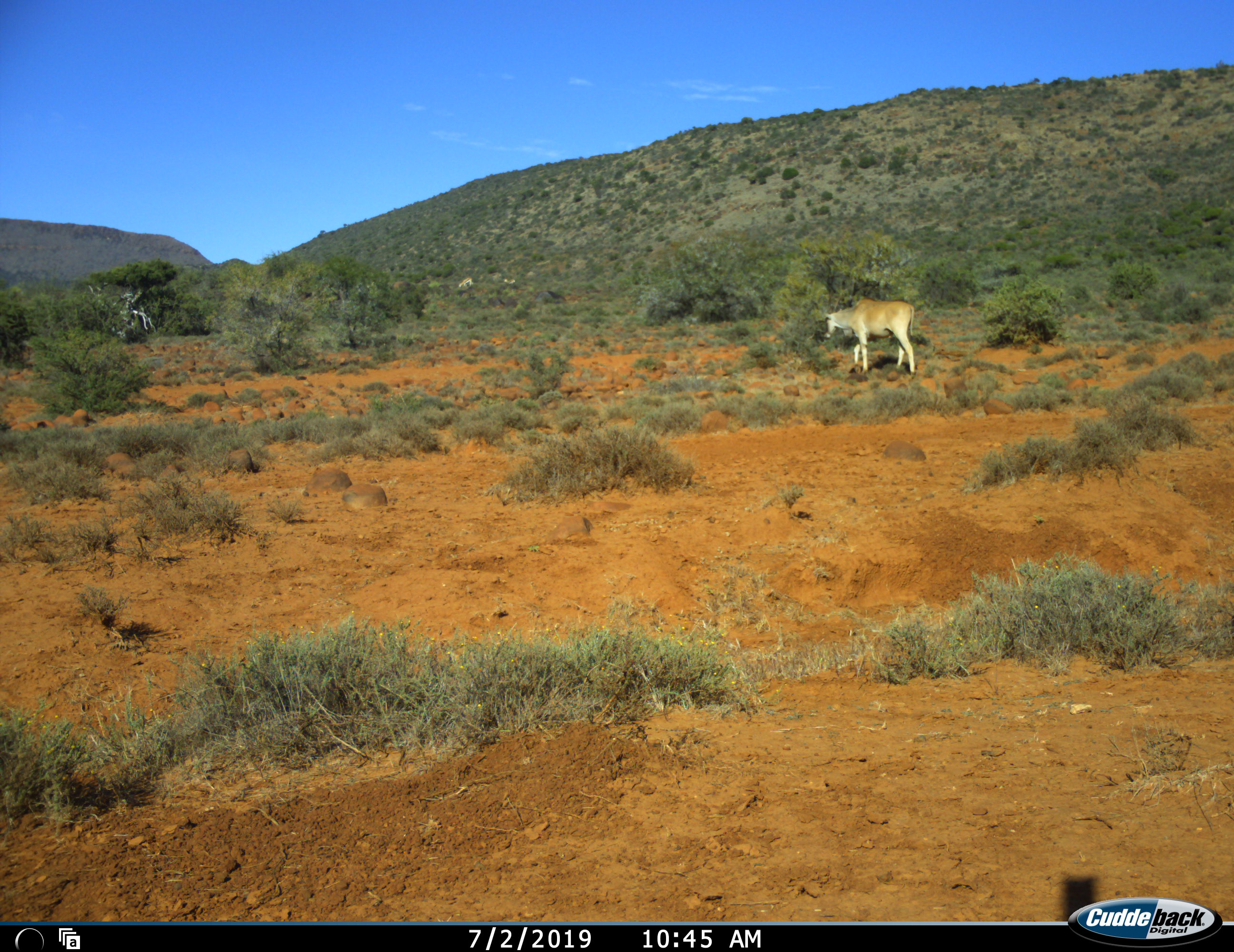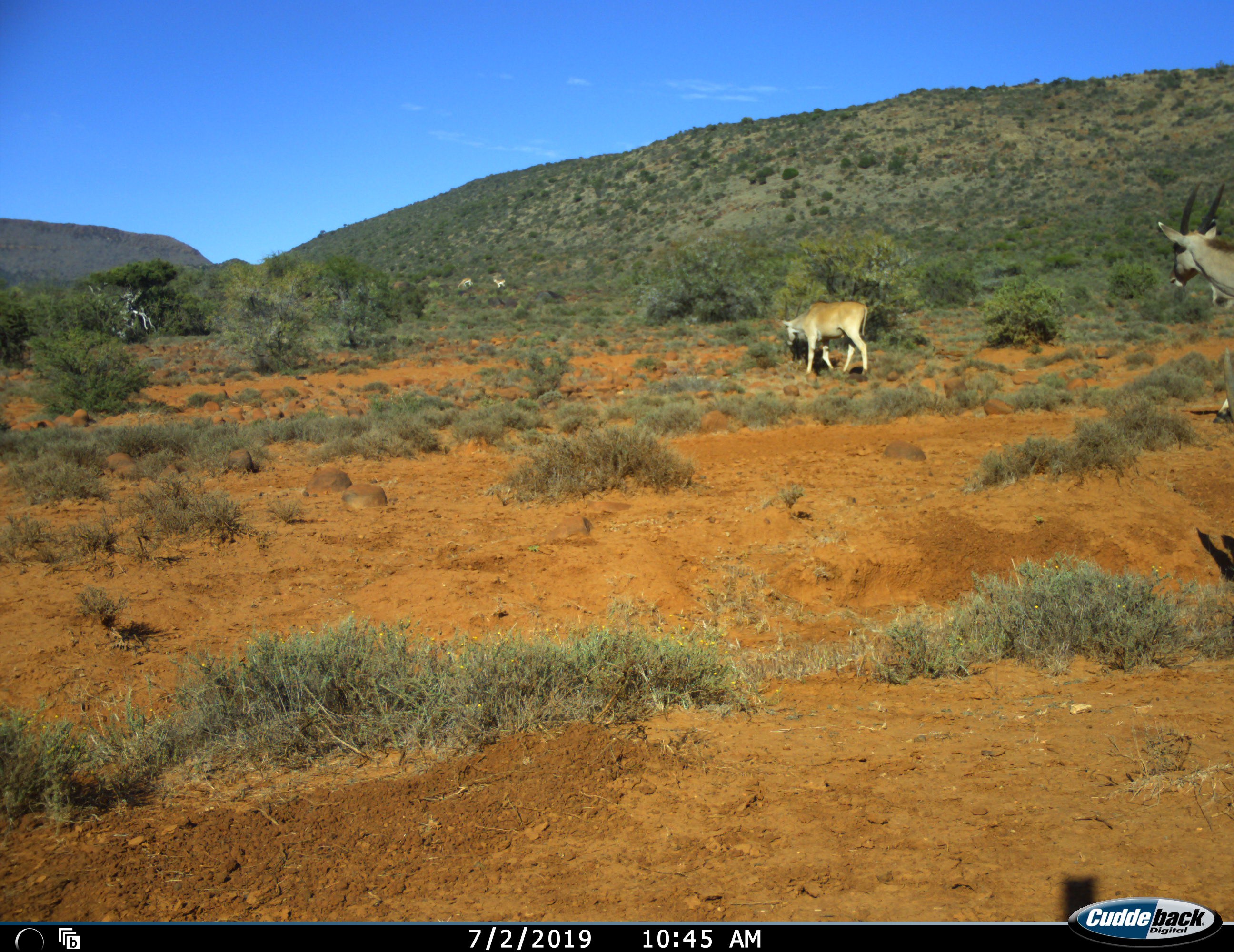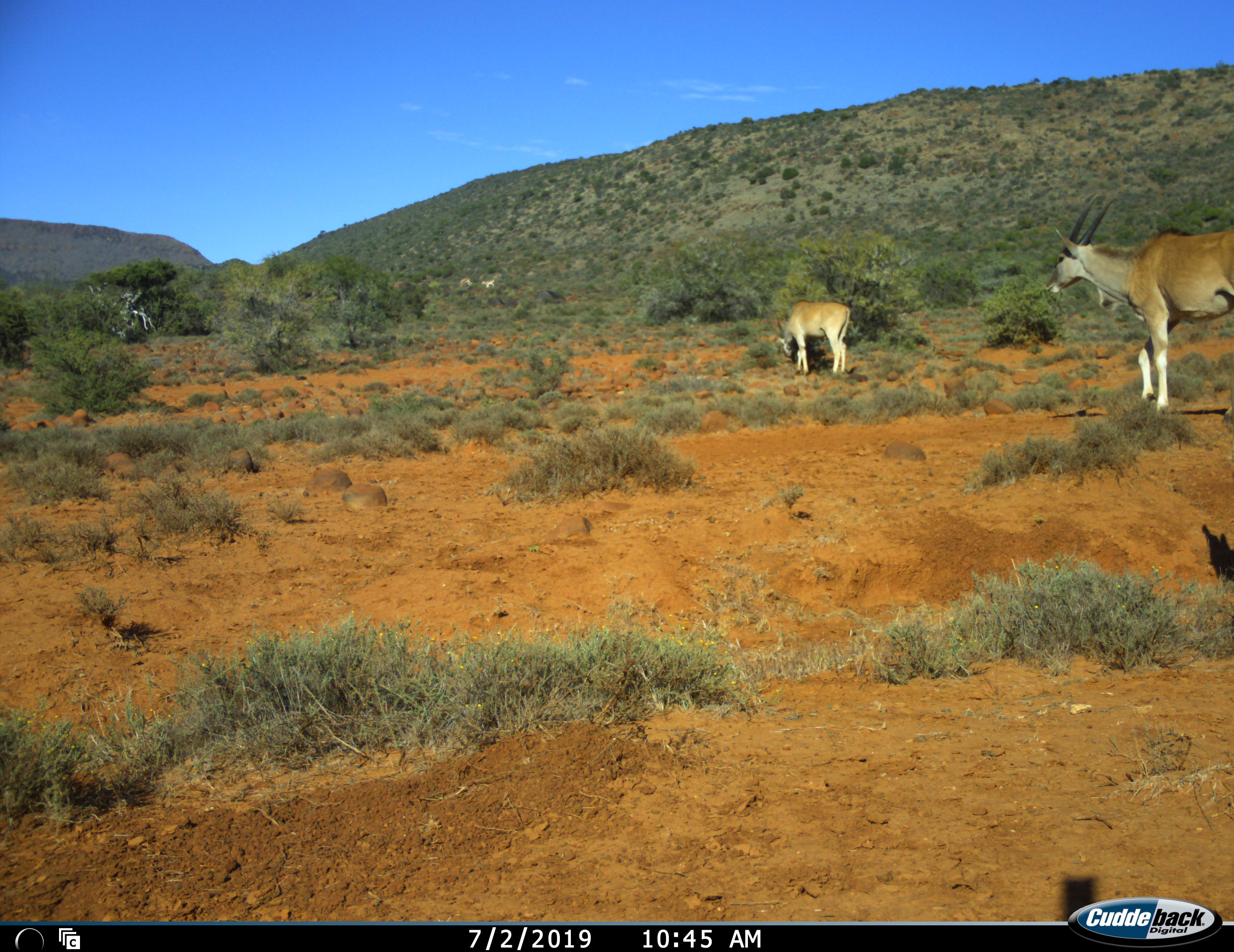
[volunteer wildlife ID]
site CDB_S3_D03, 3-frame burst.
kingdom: Animalia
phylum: Chordata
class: Mammalia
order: Artiodactyla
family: Bovidae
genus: Tragelaphus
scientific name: Tragelaphus oryx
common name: eland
Eland (Tragelaphus oryx), count 2. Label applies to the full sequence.